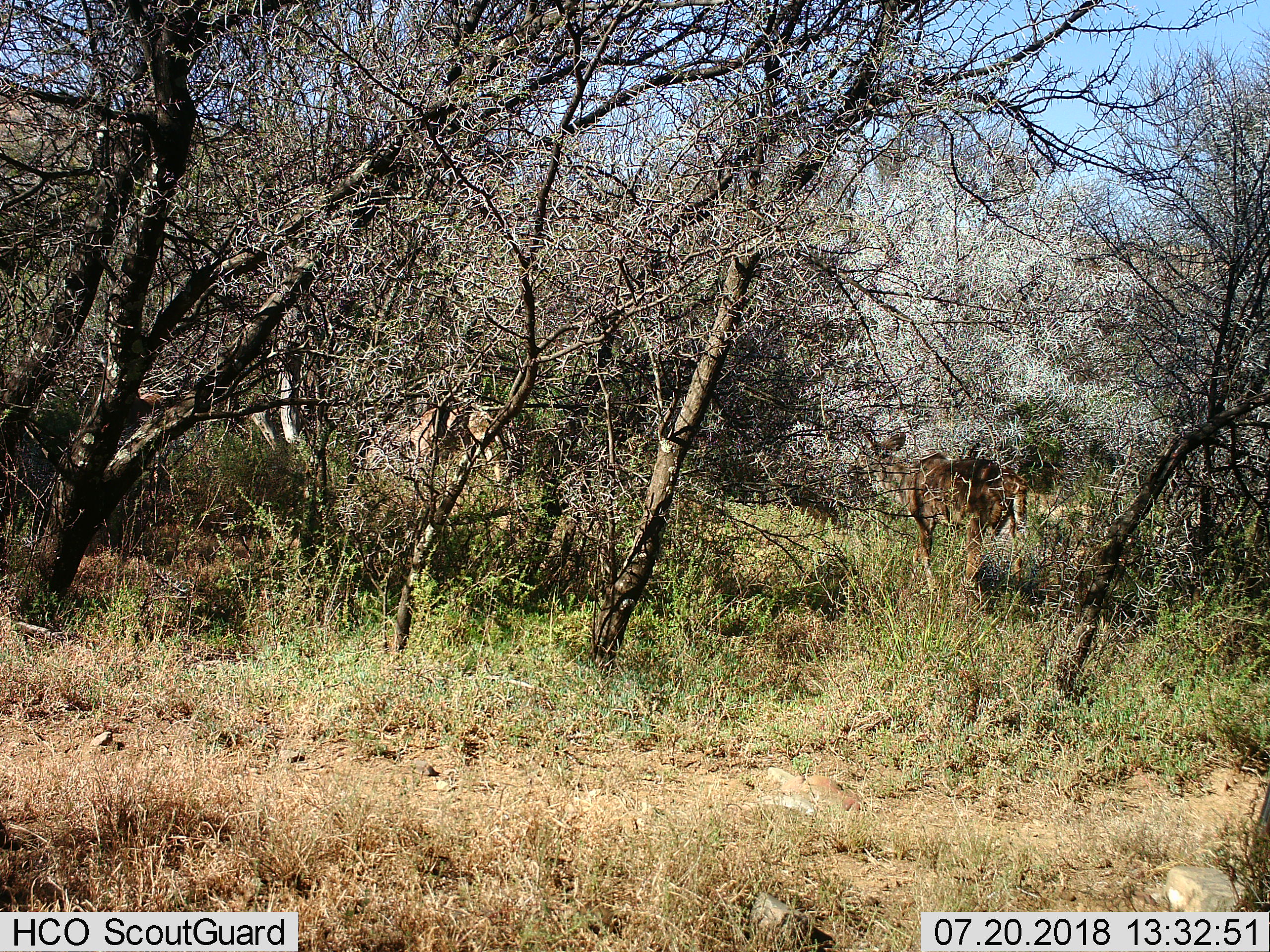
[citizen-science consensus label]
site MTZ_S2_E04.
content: unidentified animal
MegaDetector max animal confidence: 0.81